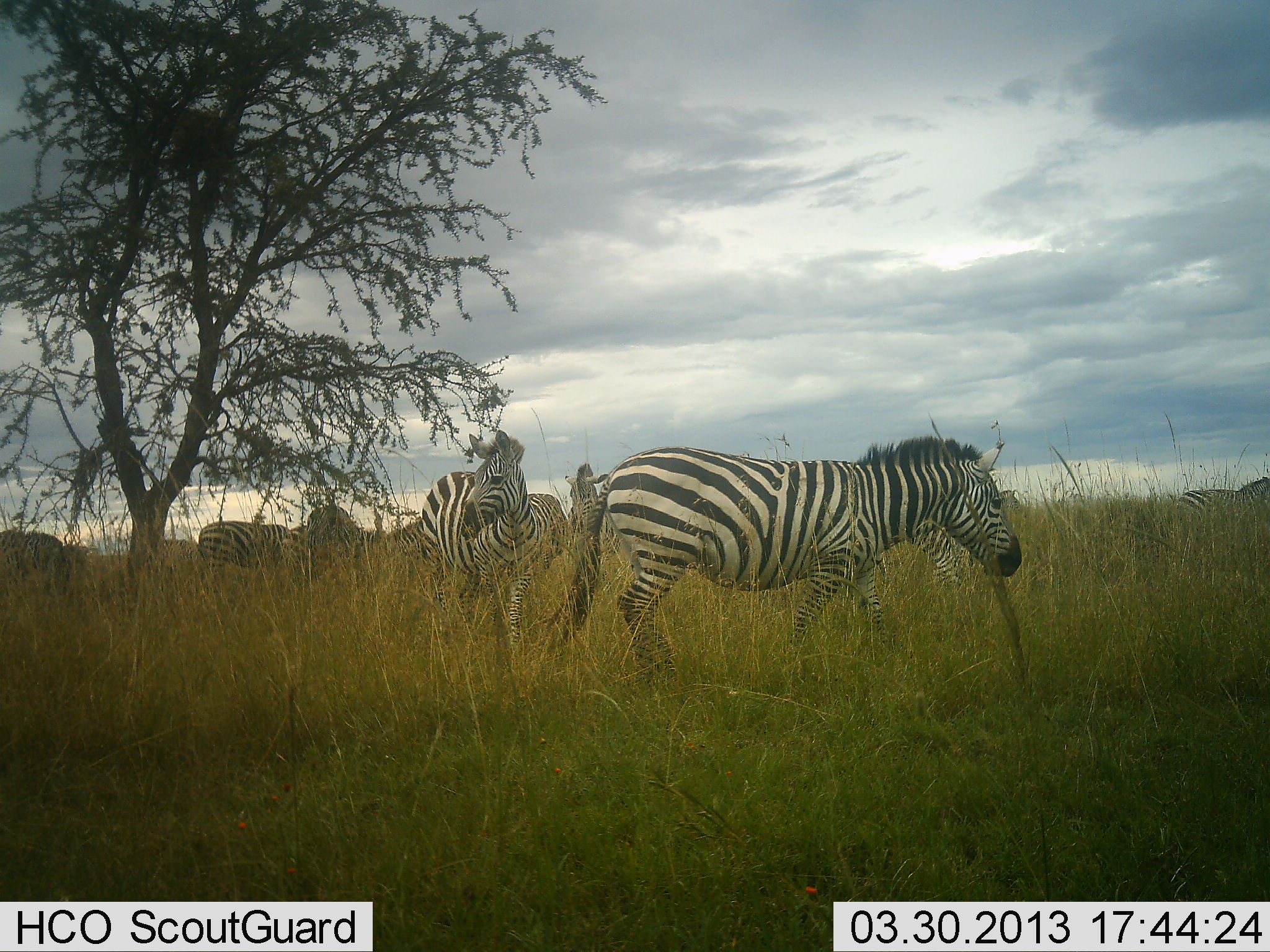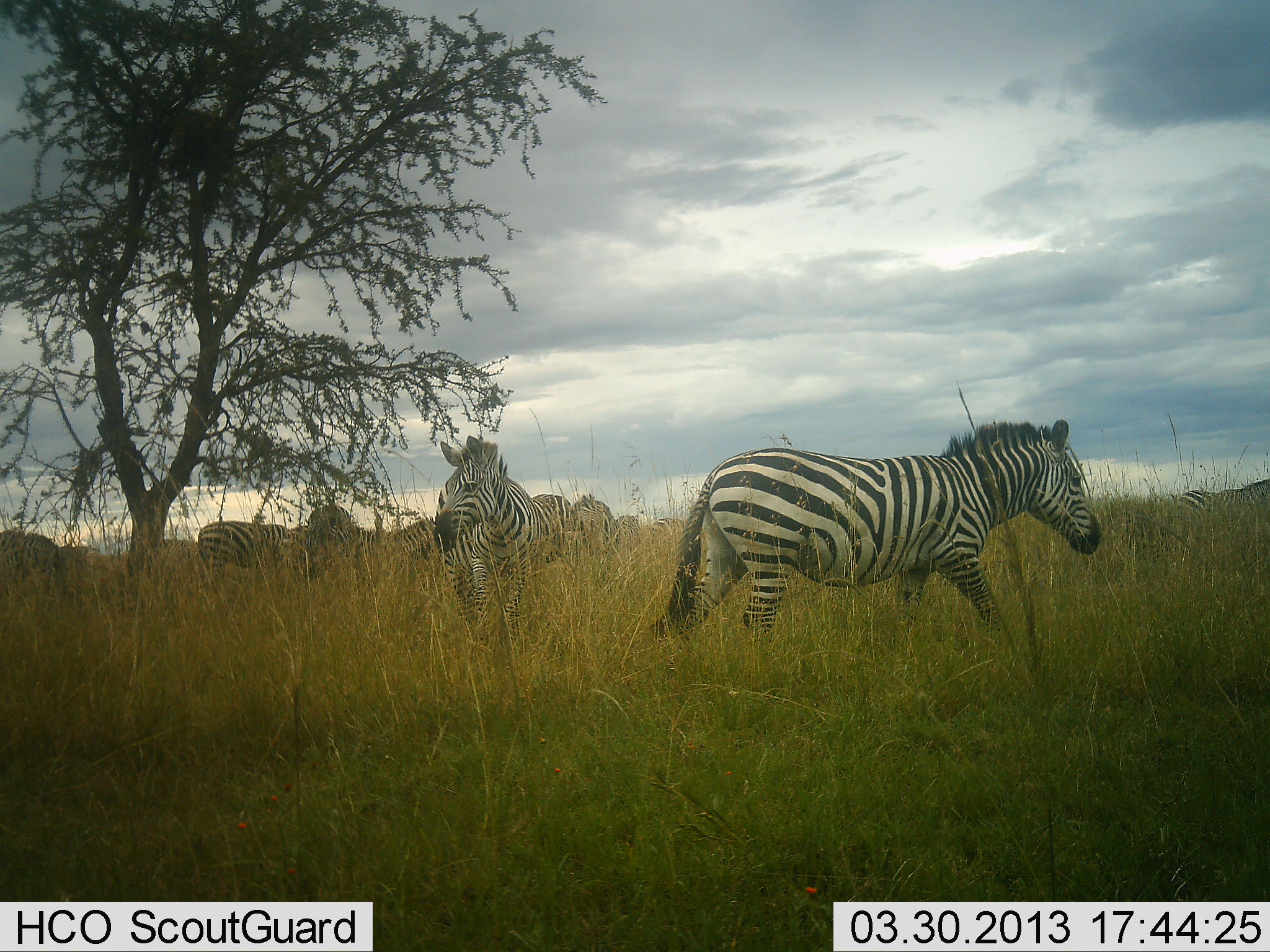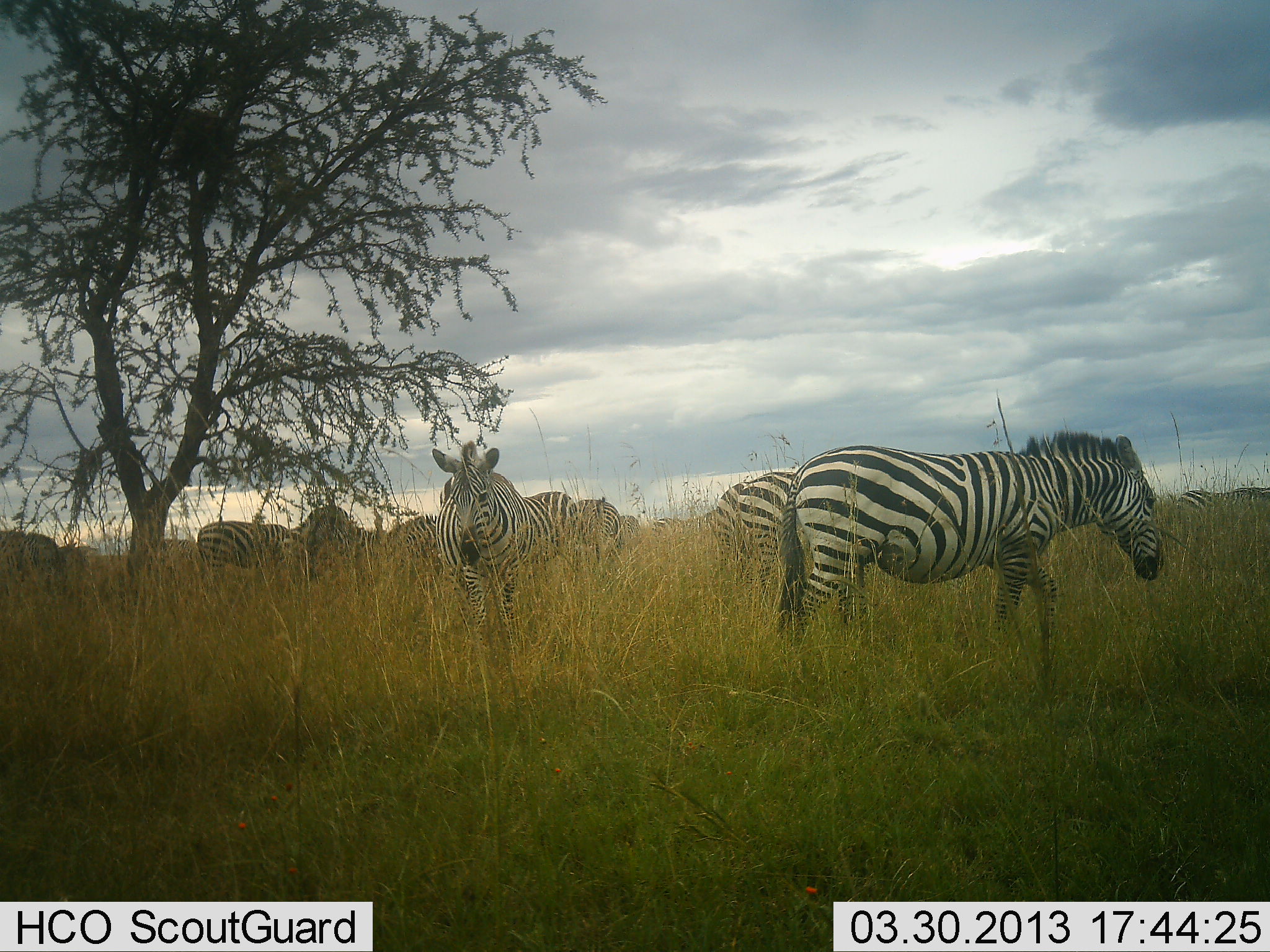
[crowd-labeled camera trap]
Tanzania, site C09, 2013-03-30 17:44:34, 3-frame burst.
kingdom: Animalia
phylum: Chordata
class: Mammalia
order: Perissodactyla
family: Equidae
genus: Equus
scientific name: Equus quagga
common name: plains zebra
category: zebra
Zebra (plains zebra) (Equus quagga), count 9. Behavior (volunteer vote fractions): standing 66%, resting 0%, moving 80%, interacting 6%. Young present (vote fraction): 3%. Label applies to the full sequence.